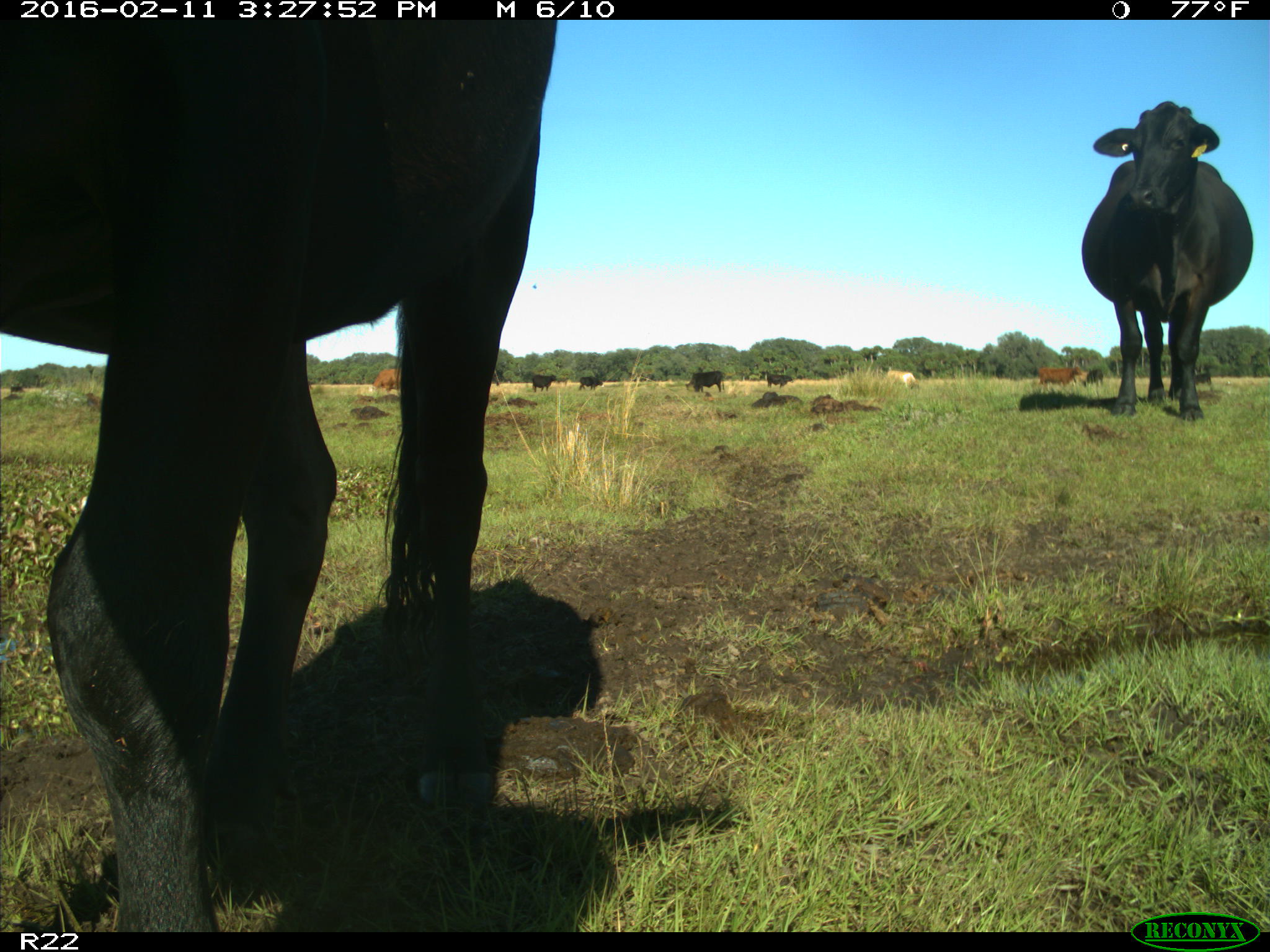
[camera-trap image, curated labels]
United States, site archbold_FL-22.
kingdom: Animalia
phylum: Chordata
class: Mammalia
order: Artiodactyla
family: Bovidae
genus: Bos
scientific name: Bos taurus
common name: domestic cow